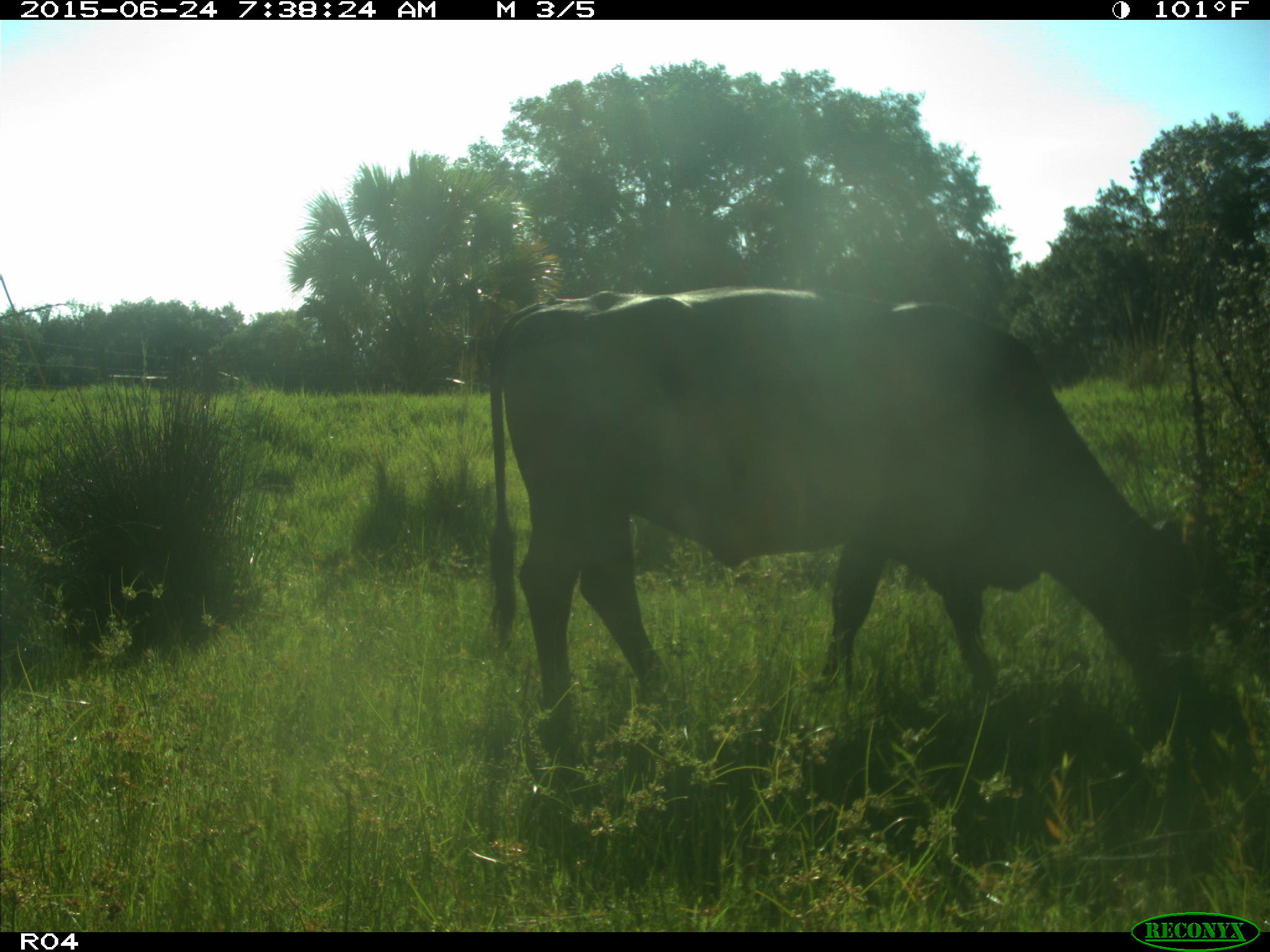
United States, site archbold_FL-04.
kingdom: Animalia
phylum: Chordata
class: Mammalia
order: Artiodactyla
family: Bovidae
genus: Bos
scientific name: Bos taurus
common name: domestic cow